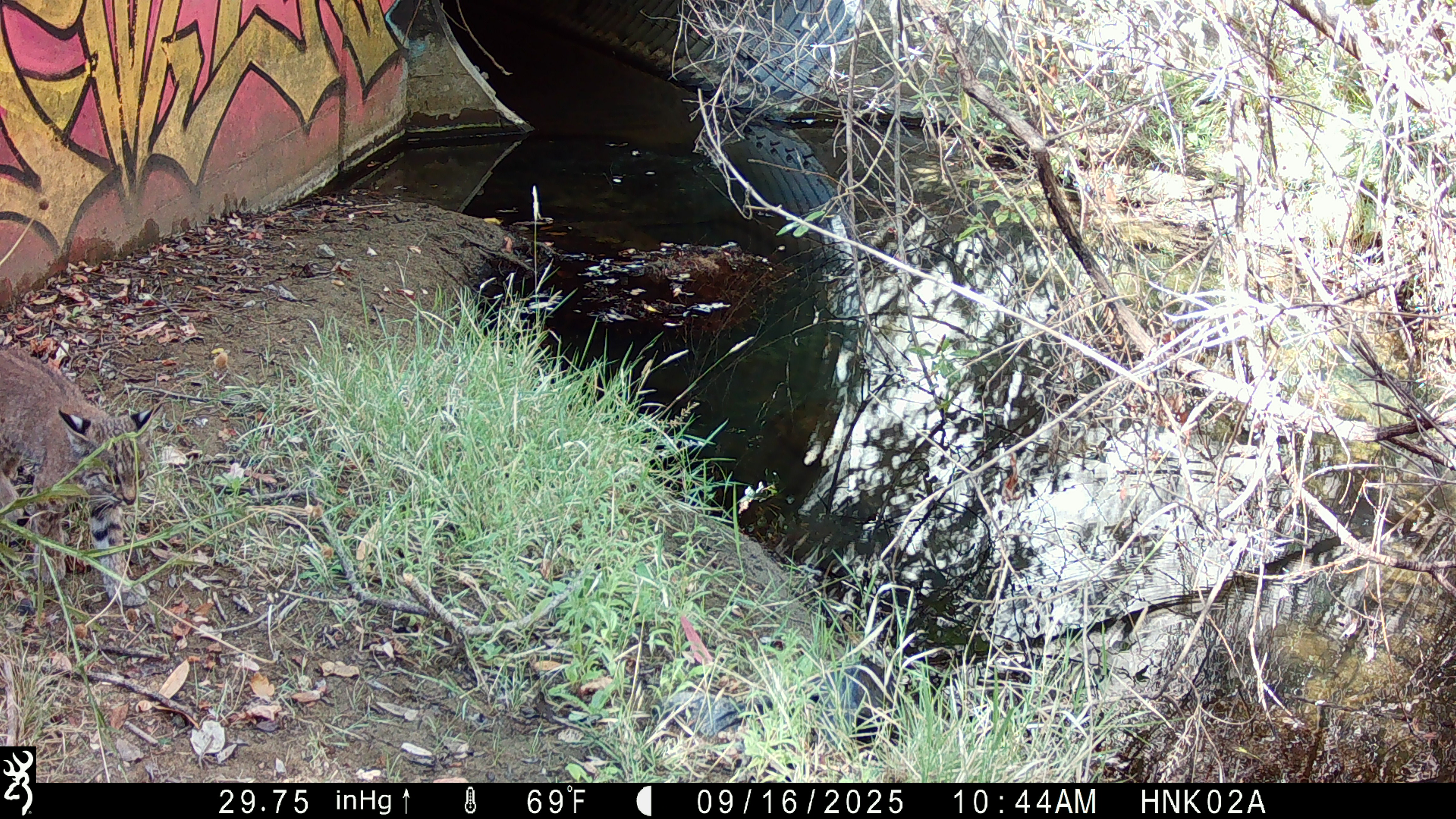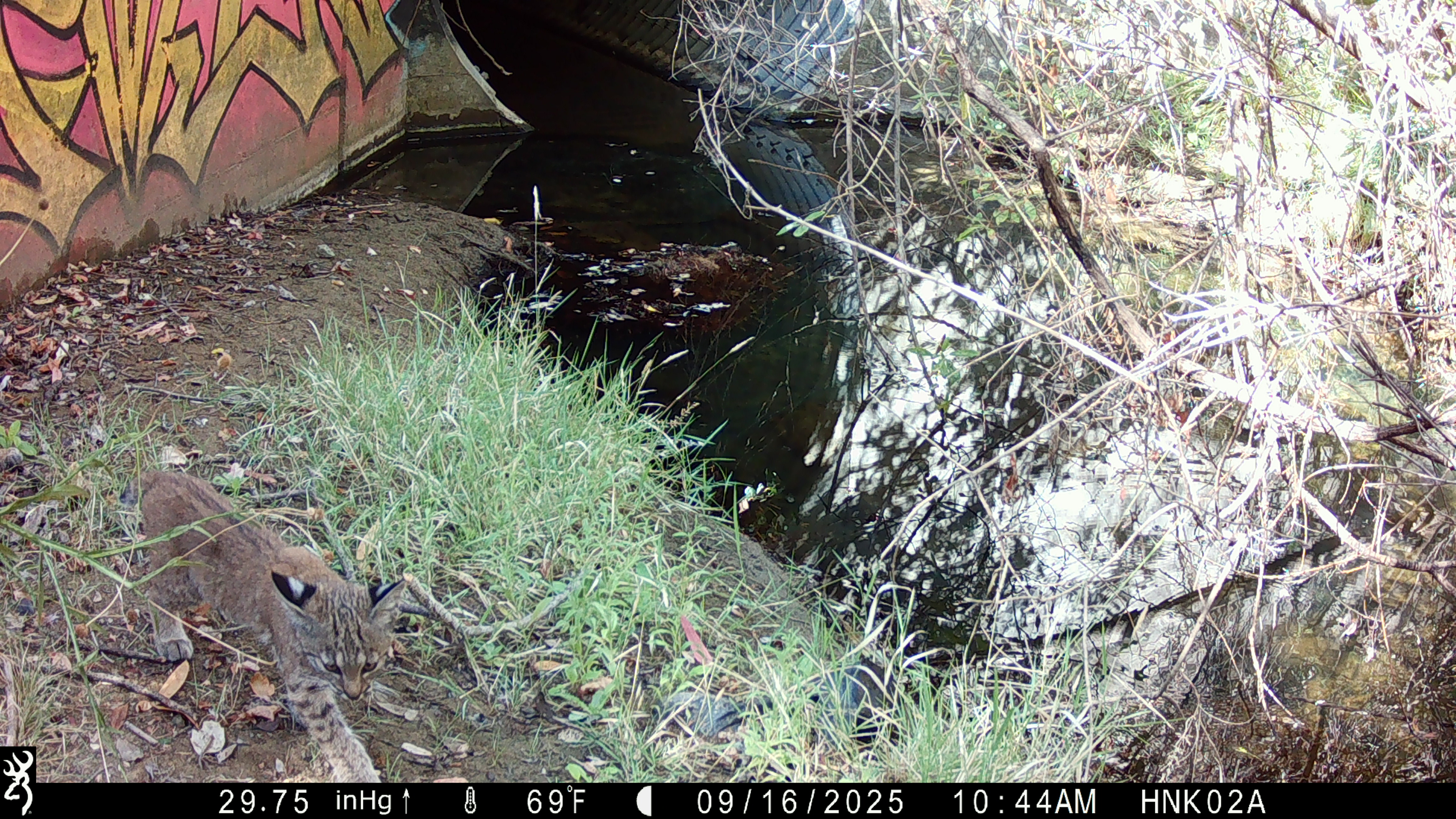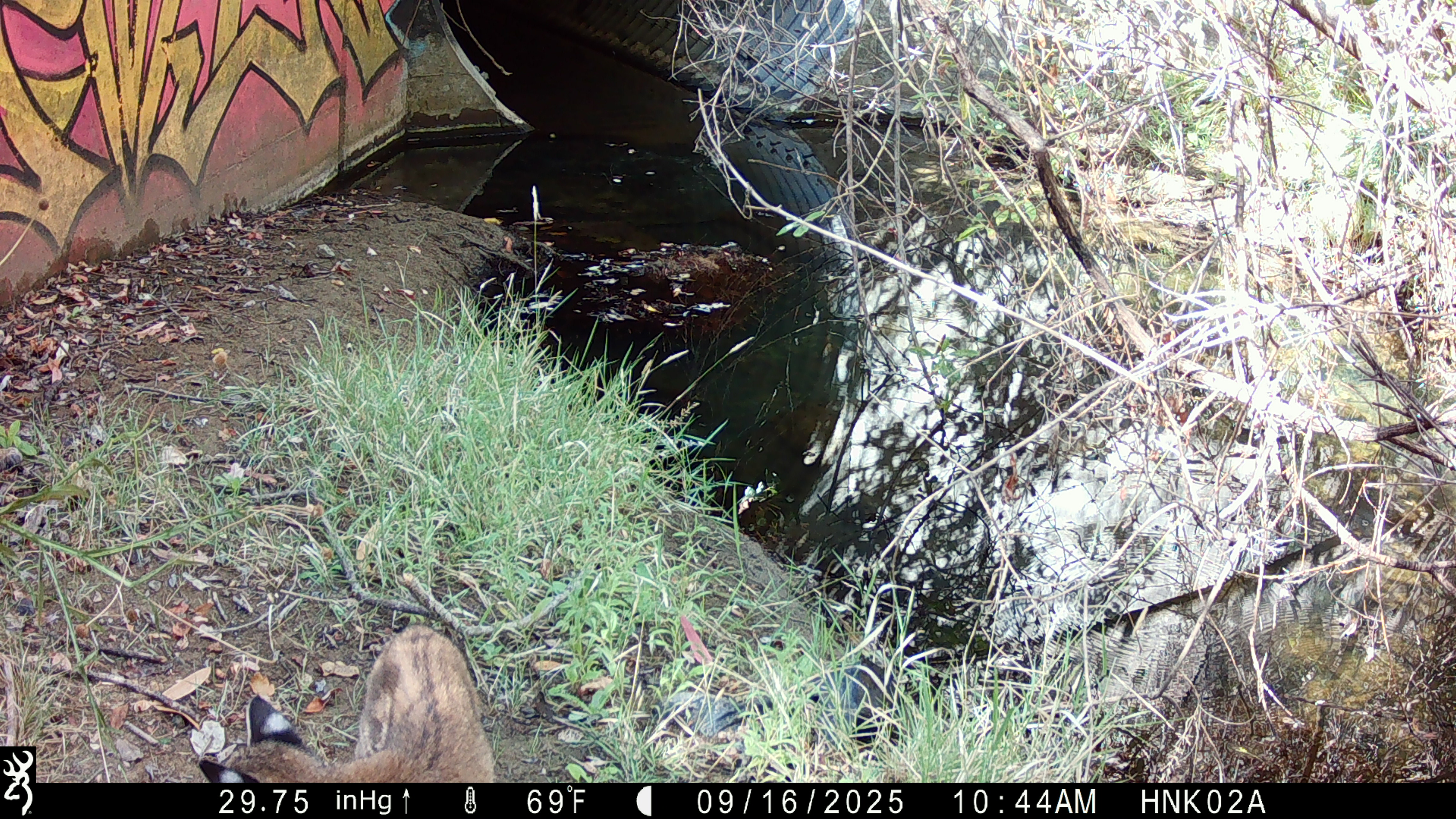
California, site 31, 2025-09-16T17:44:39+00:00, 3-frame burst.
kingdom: Animalia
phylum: Chordata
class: Mammalia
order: Carnivora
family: Felidae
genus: Lynx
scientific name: Lynx rufus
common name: bobcat